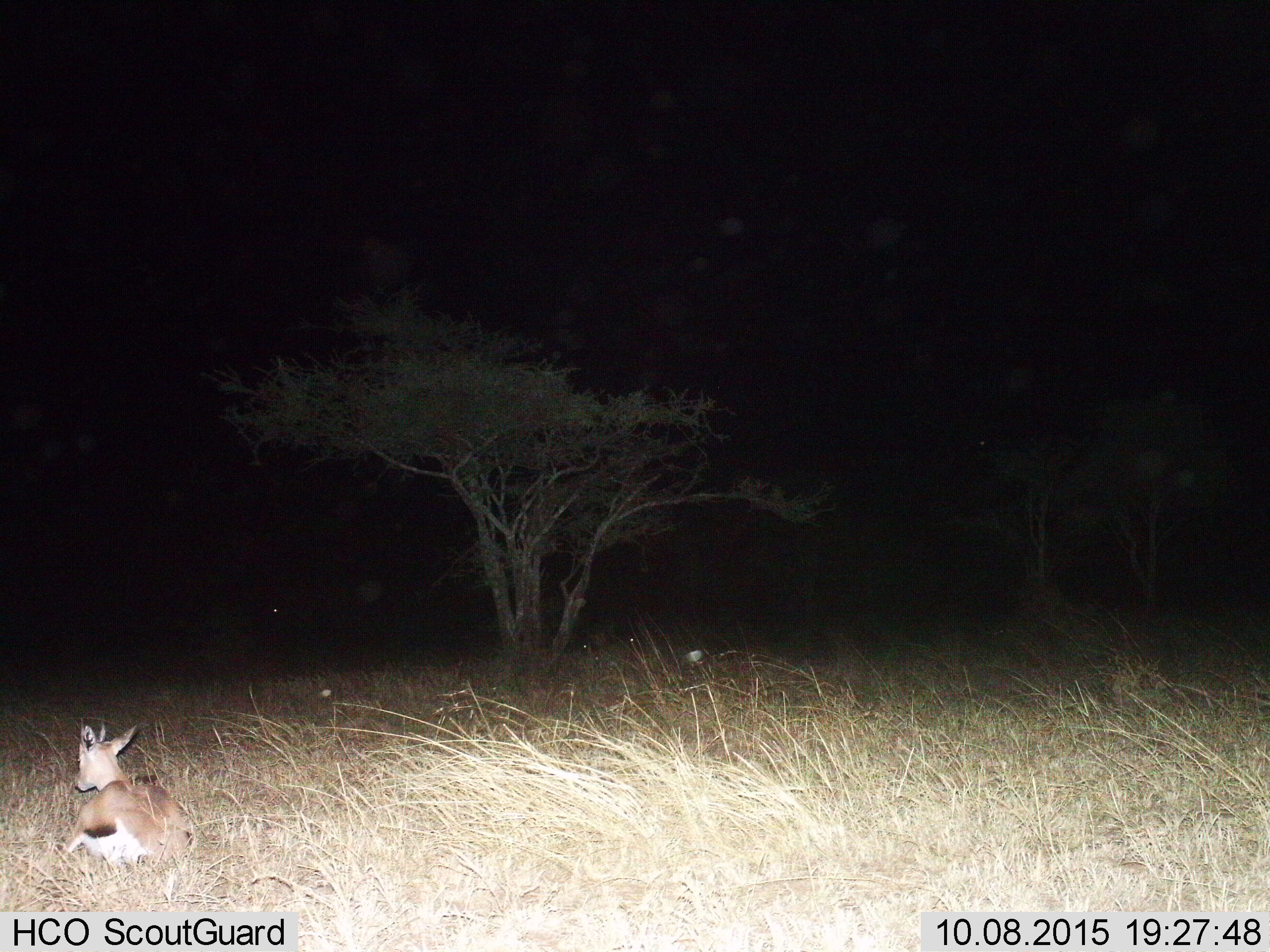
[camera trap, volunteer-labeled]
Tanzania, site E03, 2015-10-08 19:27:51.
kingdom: Animalia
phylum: Chordata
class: Mammalia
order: Artiodactyla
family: Bovidae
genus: Eudorcas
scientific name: Eudorcas thomsonii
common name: thomson's gazelle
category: gazellethomsons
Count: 1.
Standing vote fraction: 12%.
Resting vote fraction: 81%.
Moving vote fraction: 6%.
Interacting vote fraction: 0%.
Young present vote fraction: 0%.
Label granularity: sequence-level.